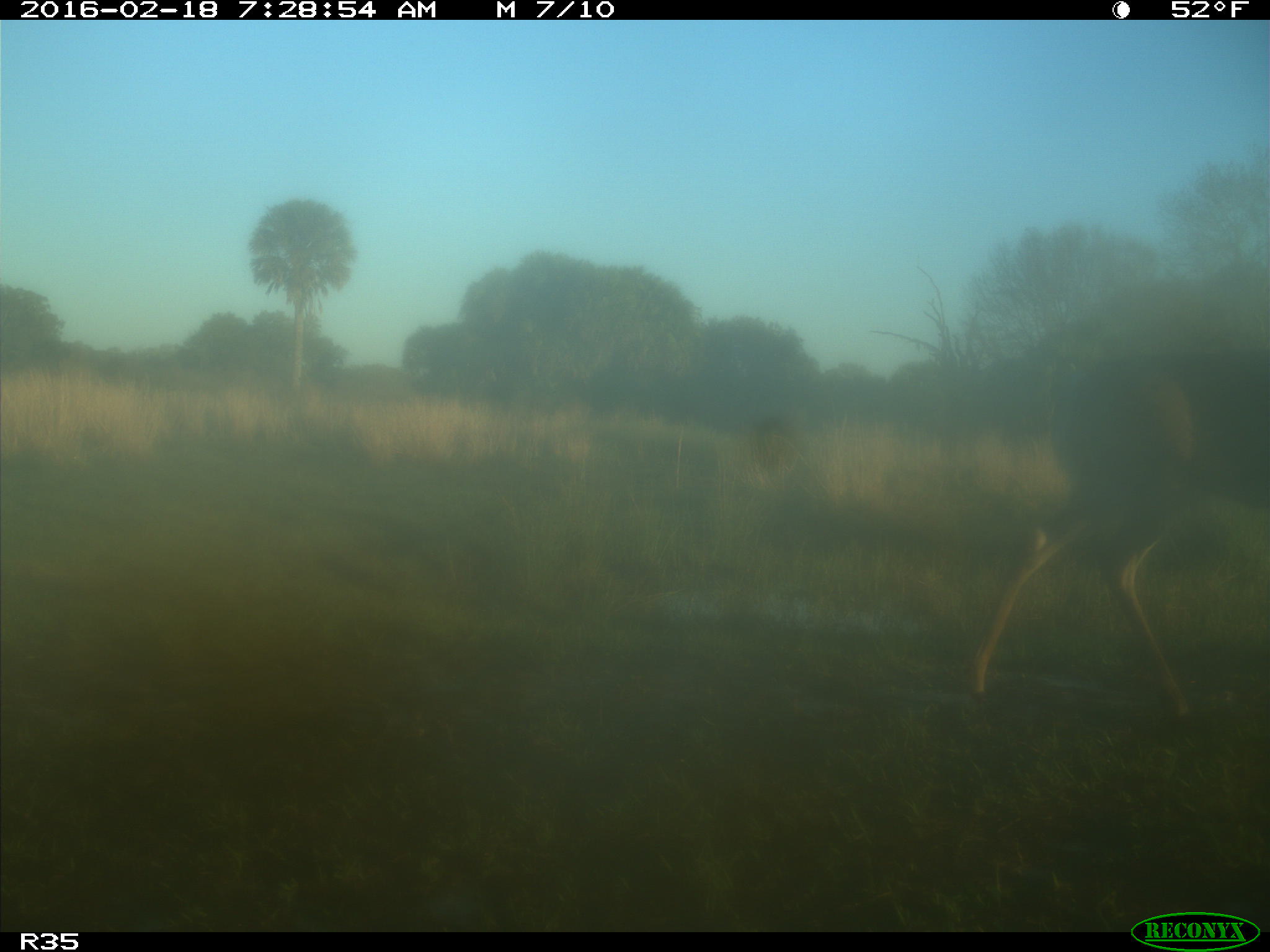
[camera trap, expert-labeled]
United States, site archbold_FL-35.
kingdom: Animalia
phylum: Chordata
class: Mammalia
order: Artiodactyla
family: Cervidae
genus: Odocoileus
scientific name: Odocoileus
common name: deer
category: unidentified deer